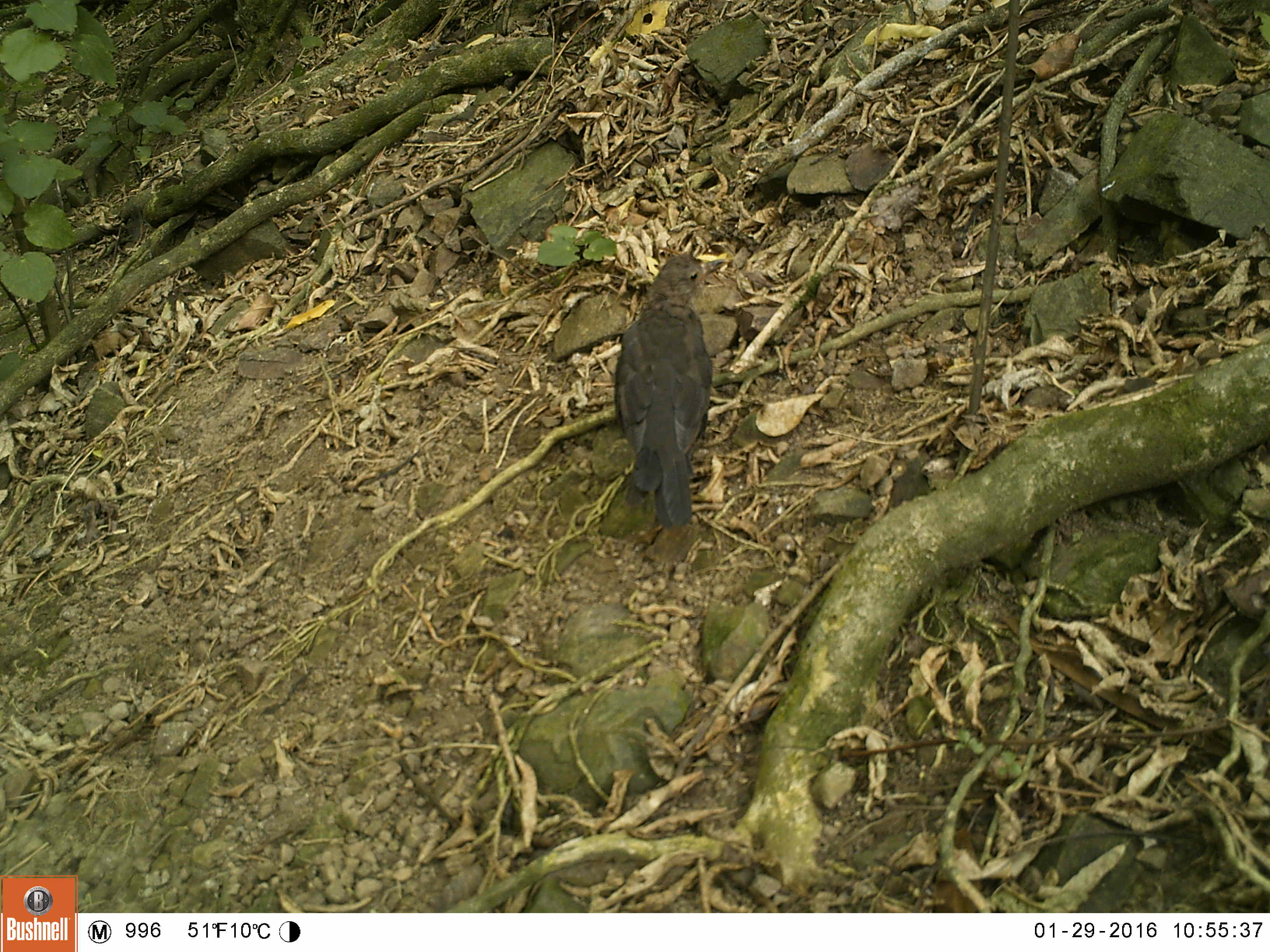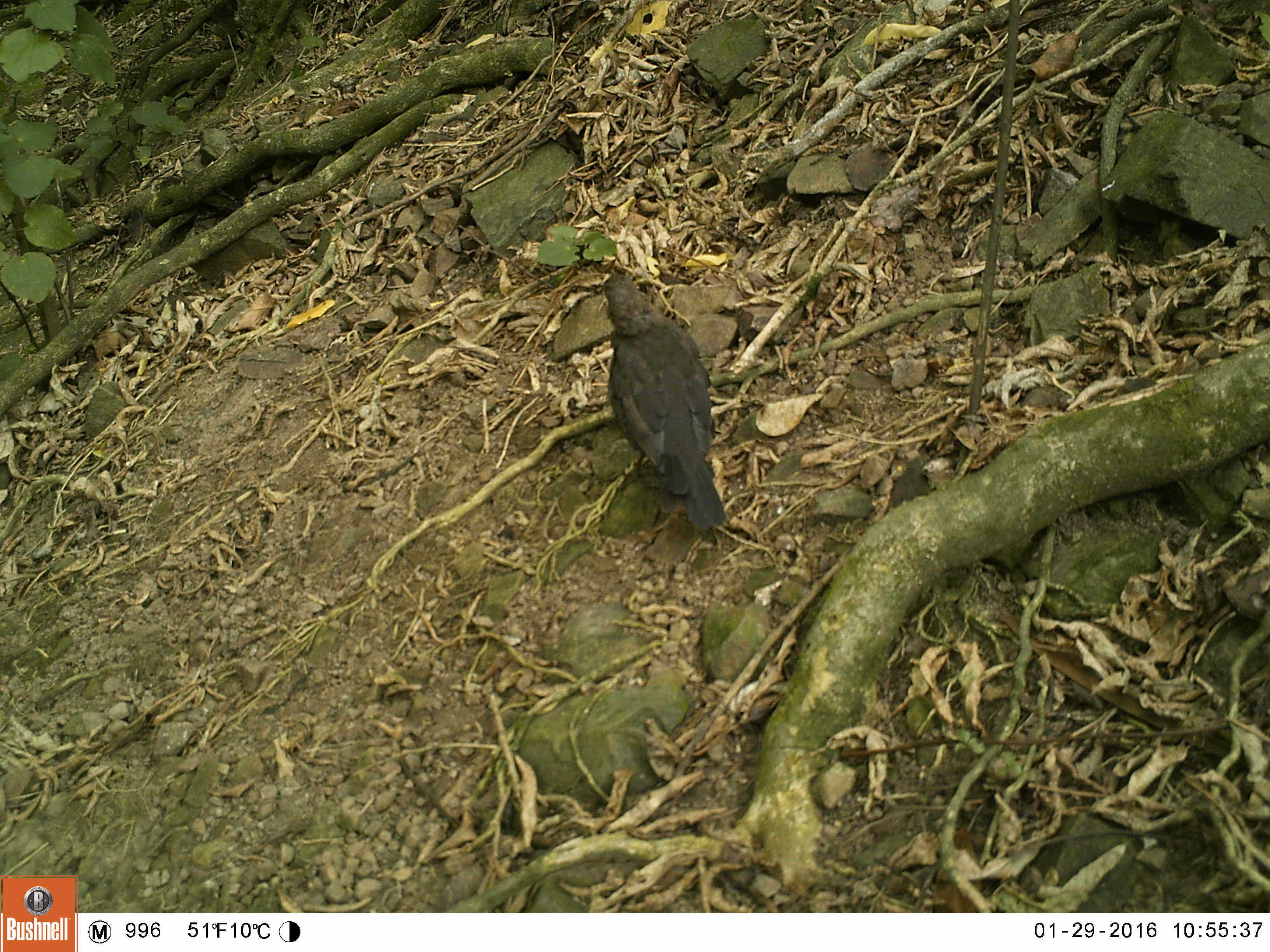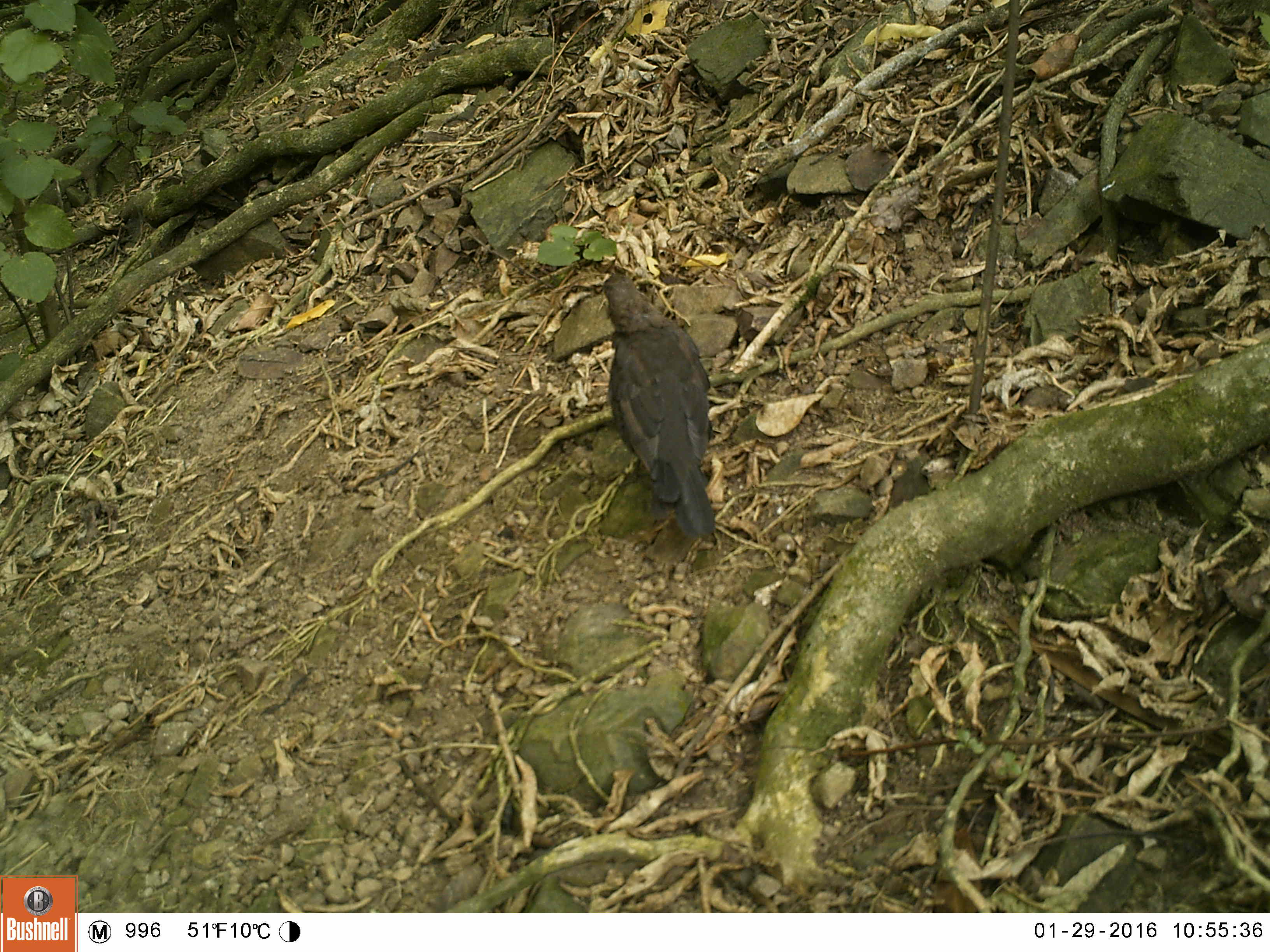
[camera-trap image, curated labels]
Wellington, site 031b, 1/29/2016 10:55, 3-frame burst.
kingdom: Animalia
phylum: Chordata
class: Aves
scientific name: Aves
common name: bird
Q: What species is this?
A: Bird (Aves).